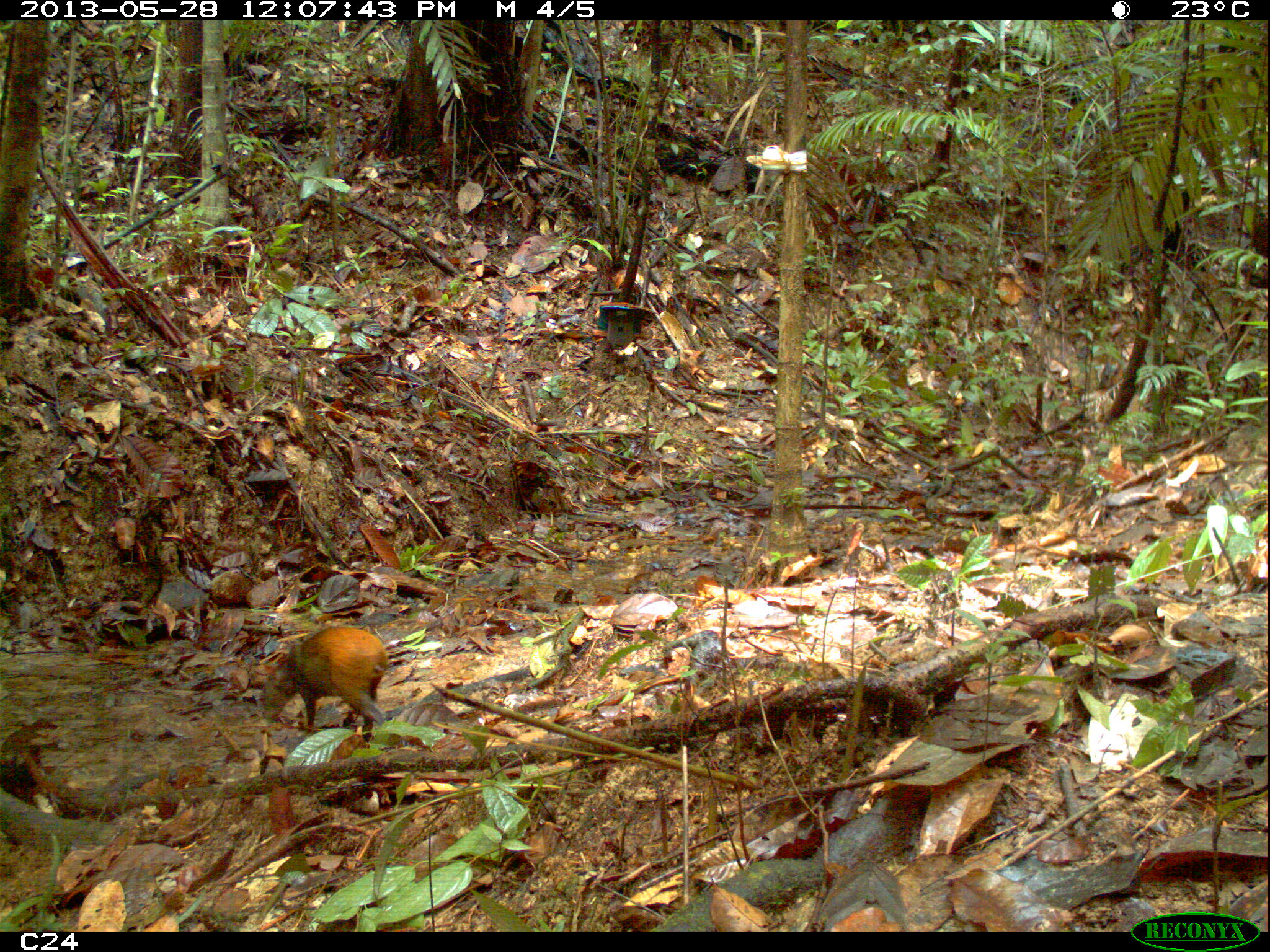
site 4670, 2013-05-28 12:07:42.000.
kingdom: Animalia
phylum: Chordata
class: Mammalia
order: Rodentia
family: Dasyproctidae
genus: Dasyprocta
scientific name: Dasyprocta leporina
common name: red-rumped agouti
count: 1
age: adult